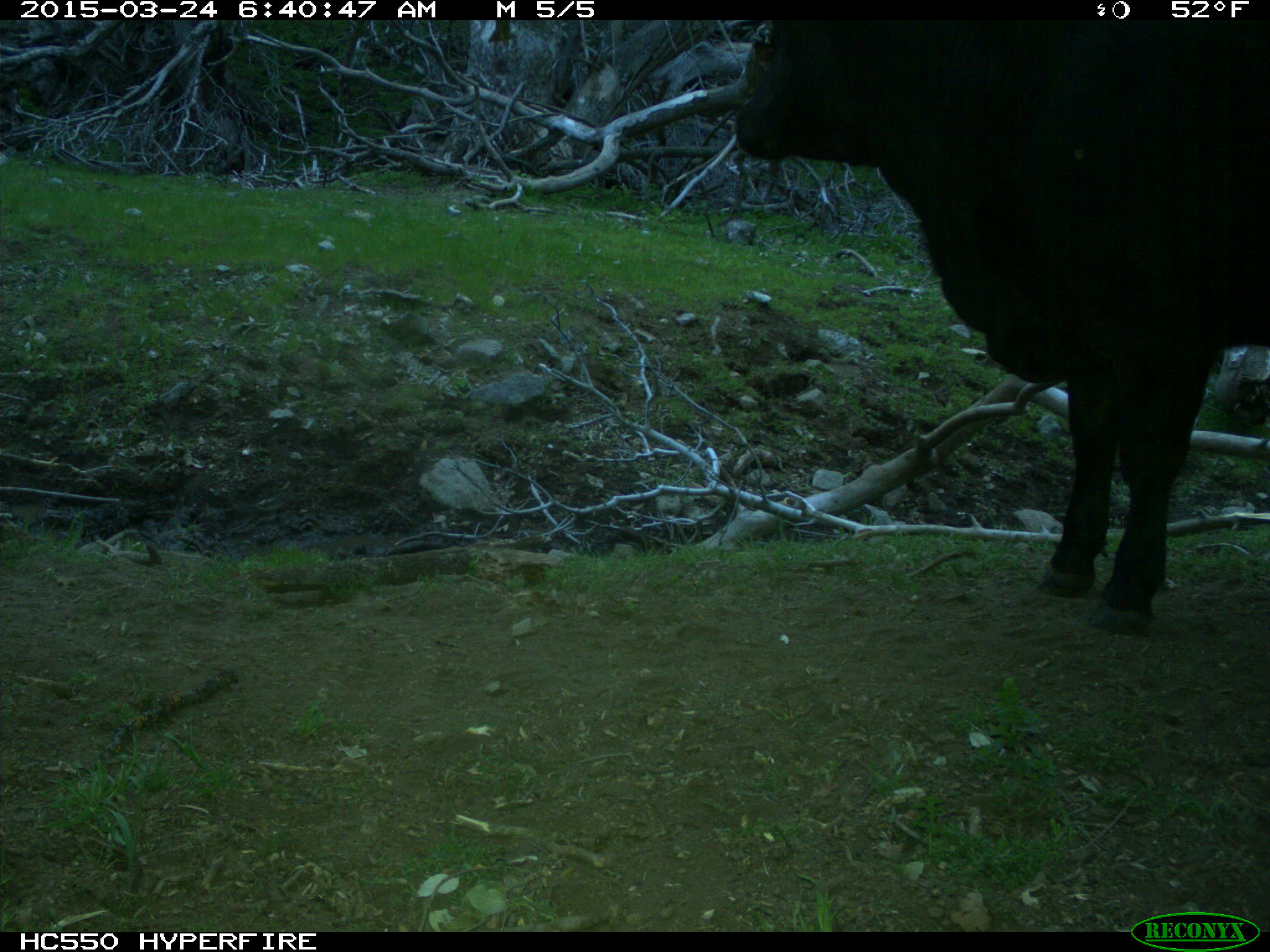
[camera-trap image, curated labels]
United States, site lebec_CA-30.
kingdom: Animalia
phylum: Chordata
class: Mammalia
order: Artiodactyla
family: Bovidae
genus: Bos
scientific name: Bos taurus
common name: domestic cow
Bos taurus (domestic cow).